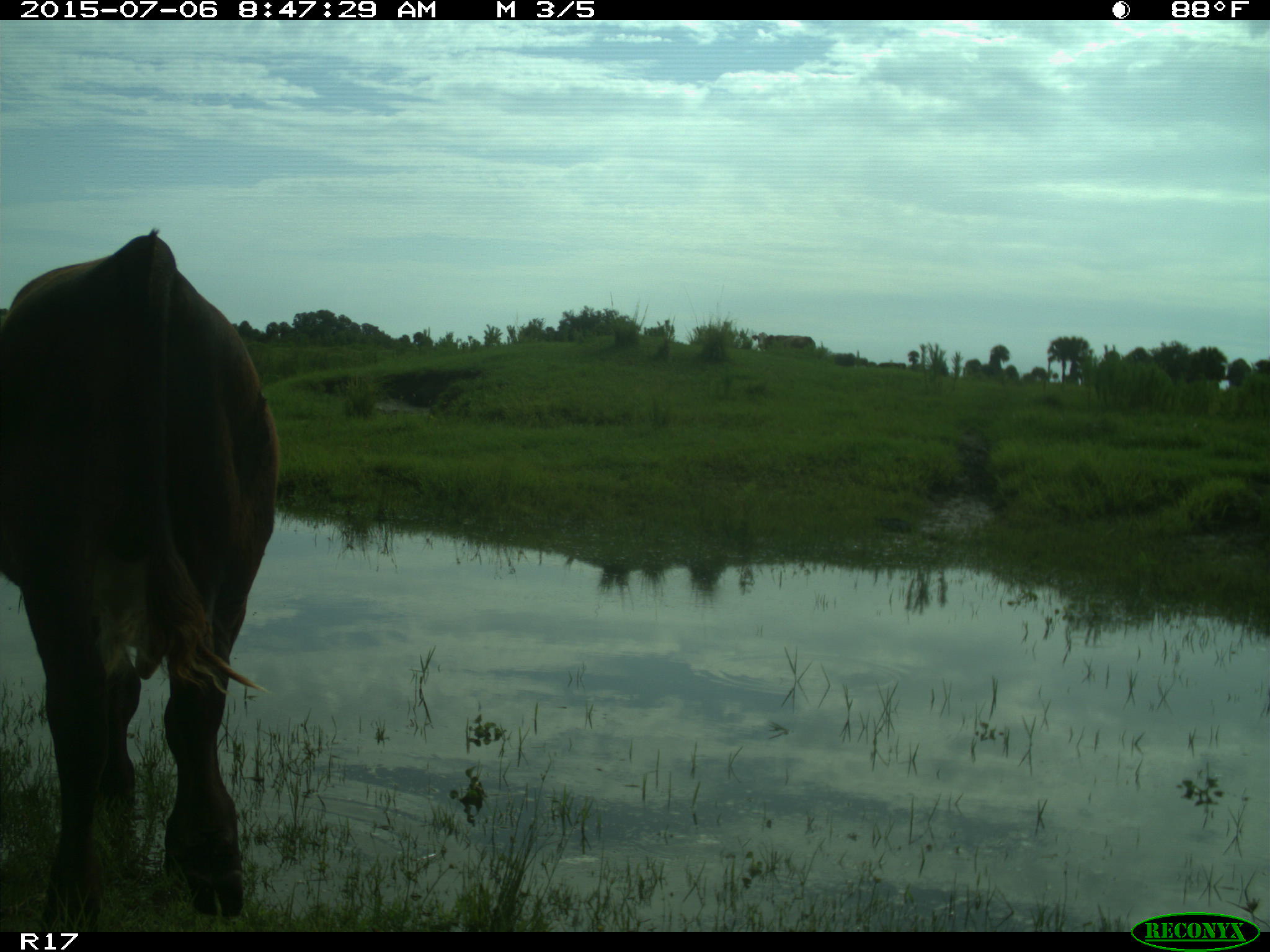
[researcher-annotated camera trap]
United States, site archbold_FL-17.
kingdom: Animalia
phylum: Chordata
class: Mammalia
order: Artiodactyla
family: Bovidae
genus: Bos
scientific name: Bos taurus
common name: domestic cow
Bos taurus (domestic cow).